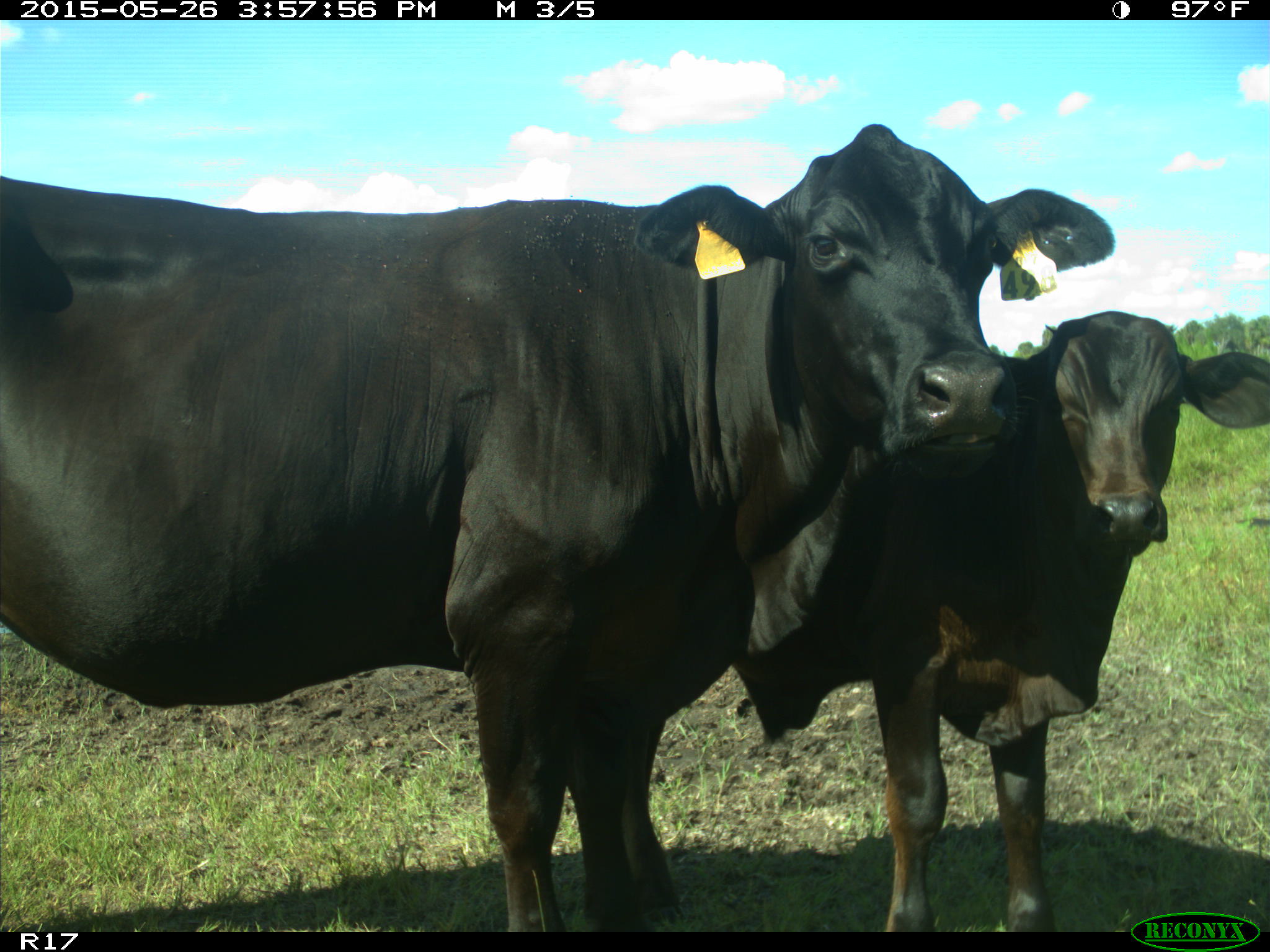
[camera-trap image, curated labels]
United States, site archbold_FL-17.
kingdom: Animalia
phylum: Chordata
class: Mammalia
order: Artiodactyla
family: Bovidae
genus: Bos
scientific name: Bos taurus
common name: domestic cow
Bos taurus (domestic cow).